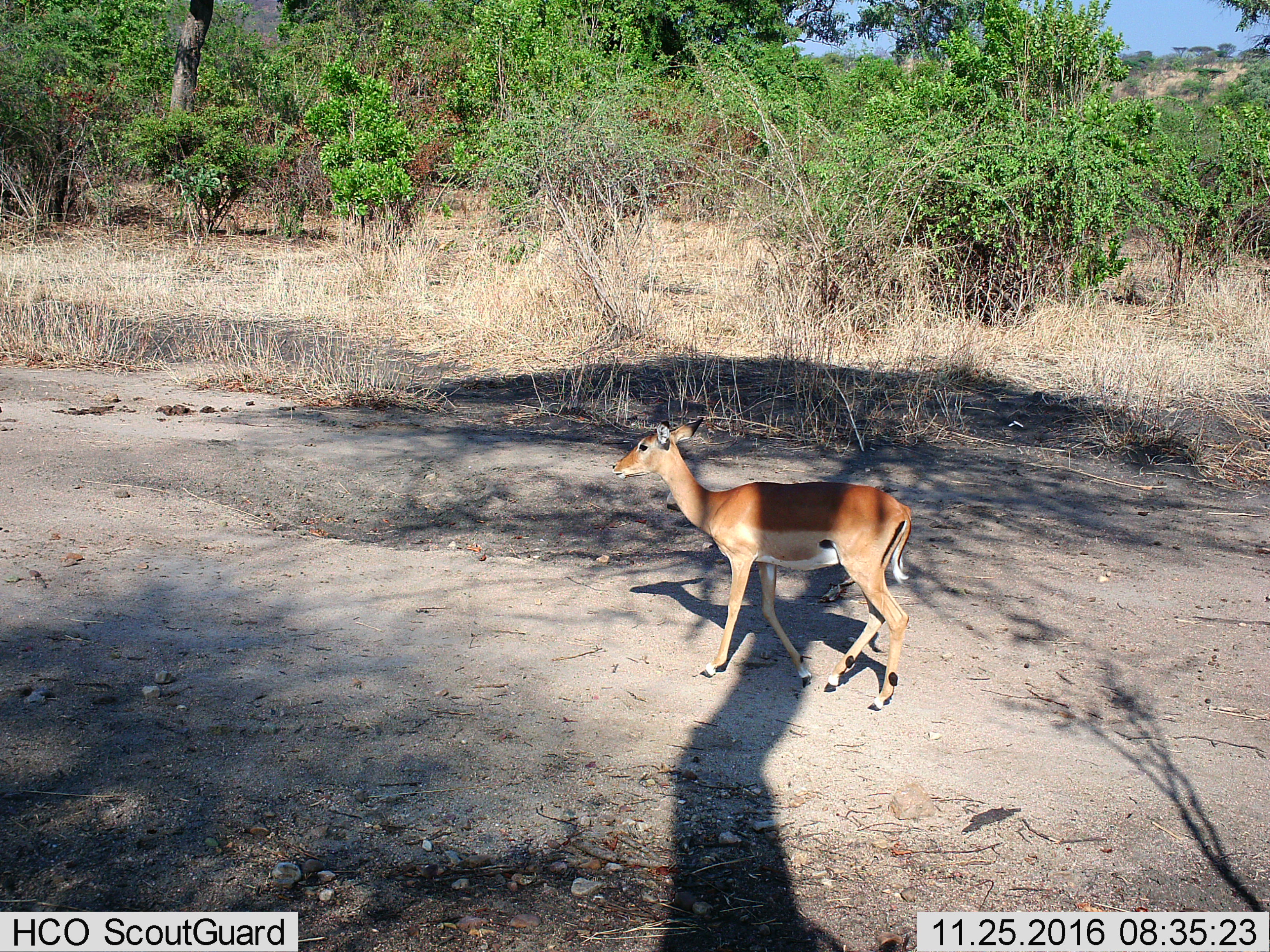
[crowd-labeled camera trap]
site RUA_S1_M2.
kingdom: Animalia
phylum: Chordata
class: Mammalia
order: Artiodactyla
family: Bovidae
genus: Aepyceros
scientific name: Aepyceros melampus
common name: impala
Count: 1.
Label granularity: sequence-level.